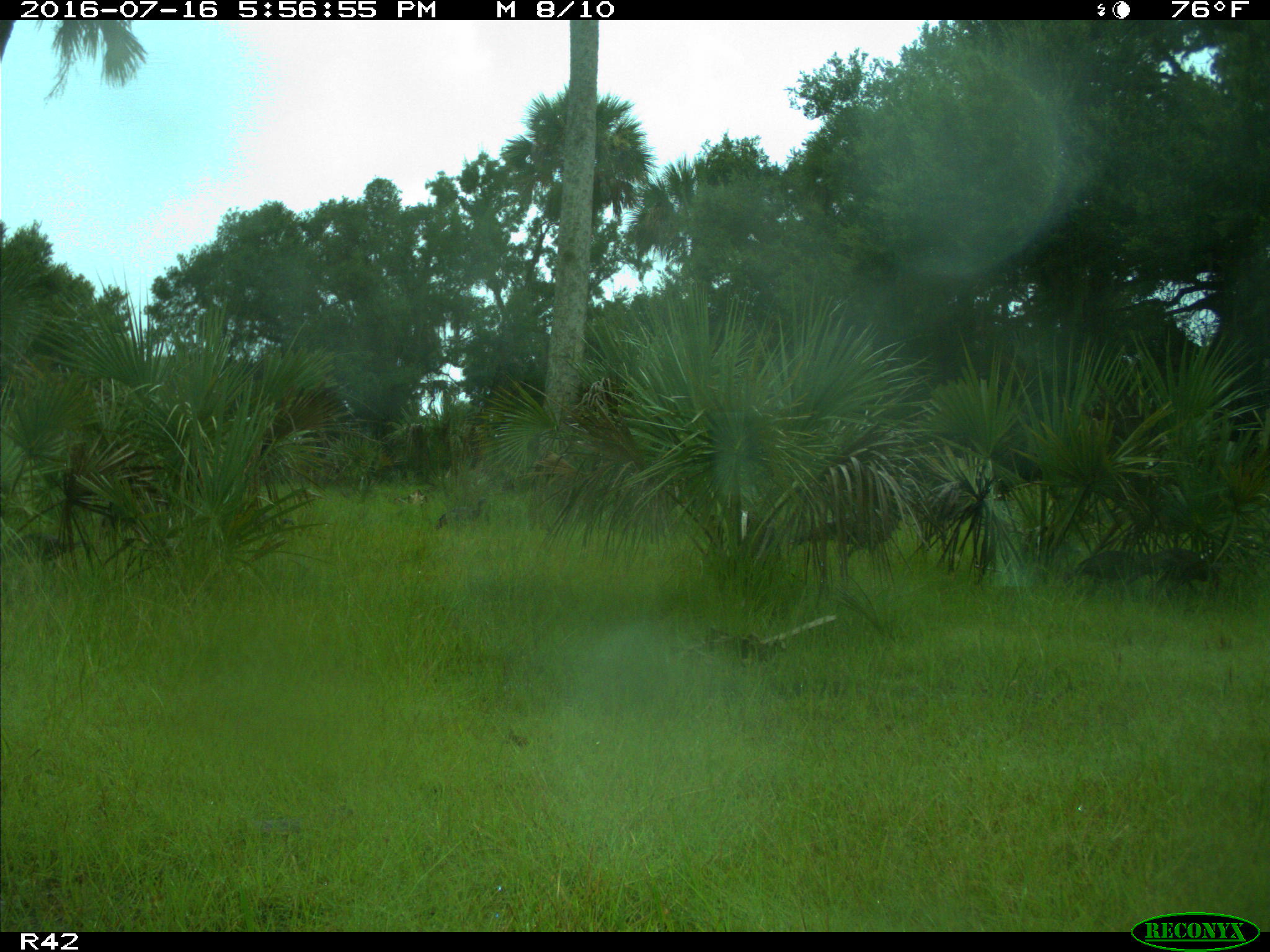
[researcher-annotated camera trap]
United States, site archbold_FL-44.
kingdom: Animalia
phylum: Chordata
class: Aves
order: Galliformes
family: Phasianidae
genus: Meleagris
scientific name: Meleagris gallopavo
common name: wild turkey